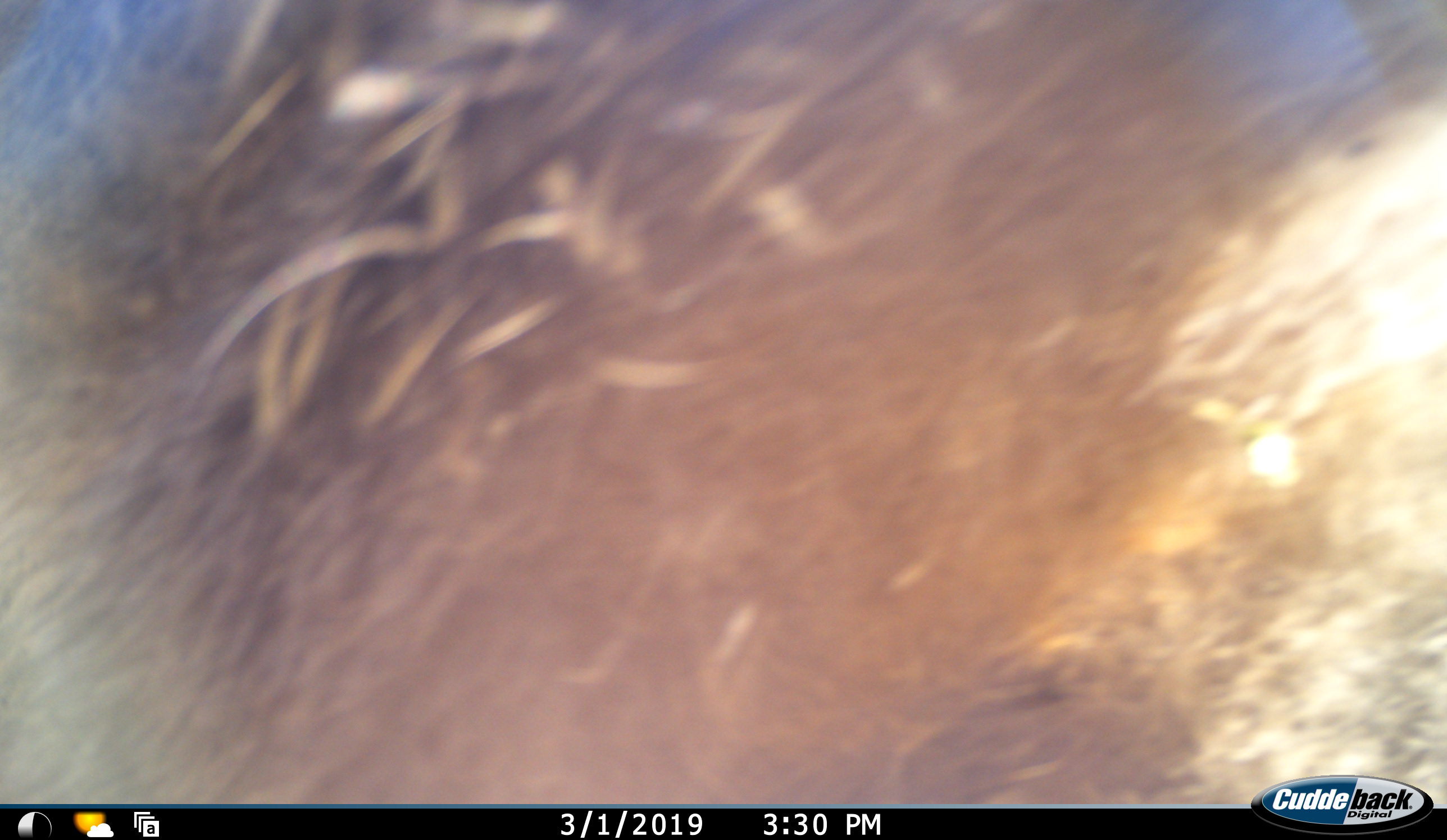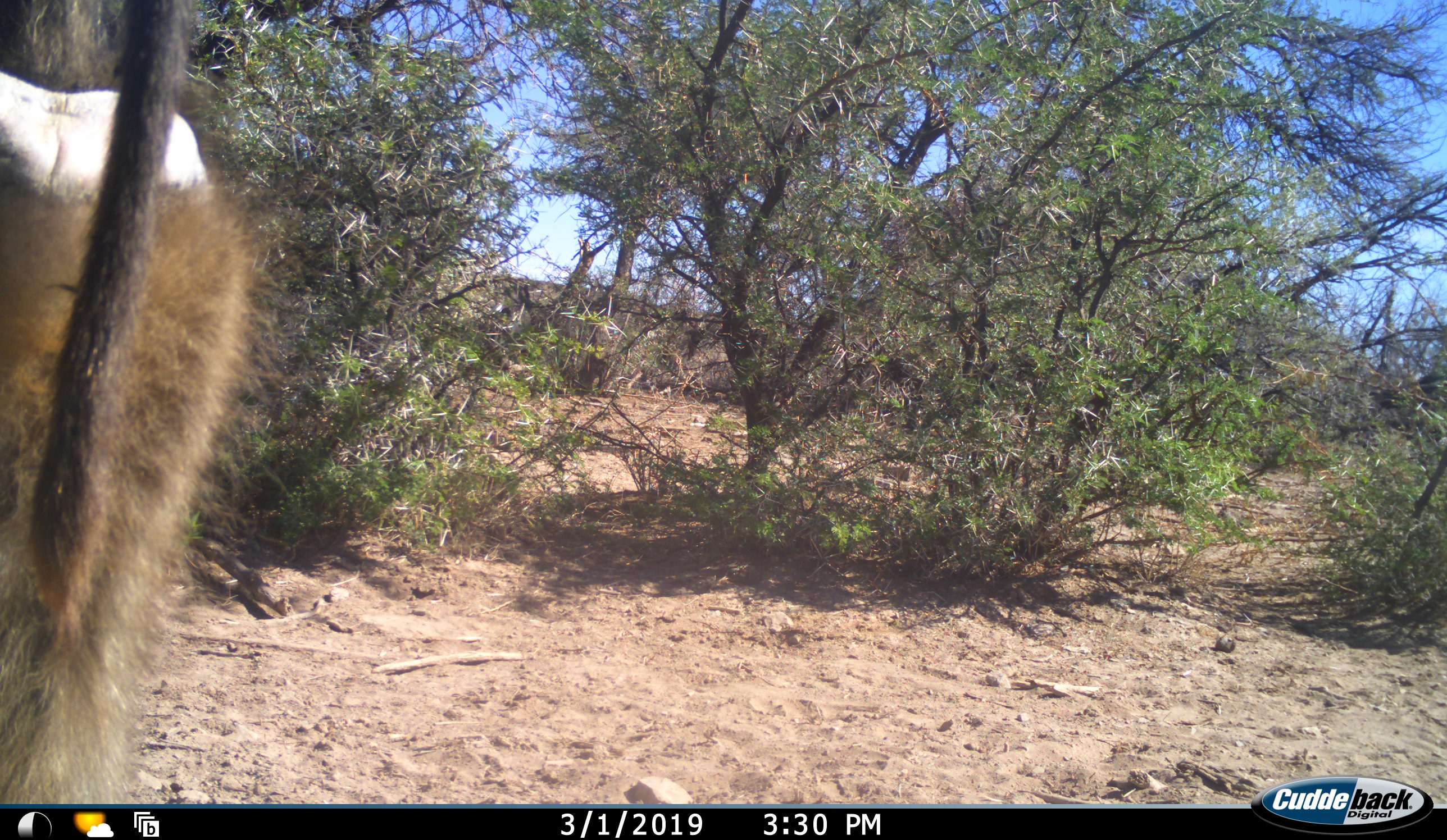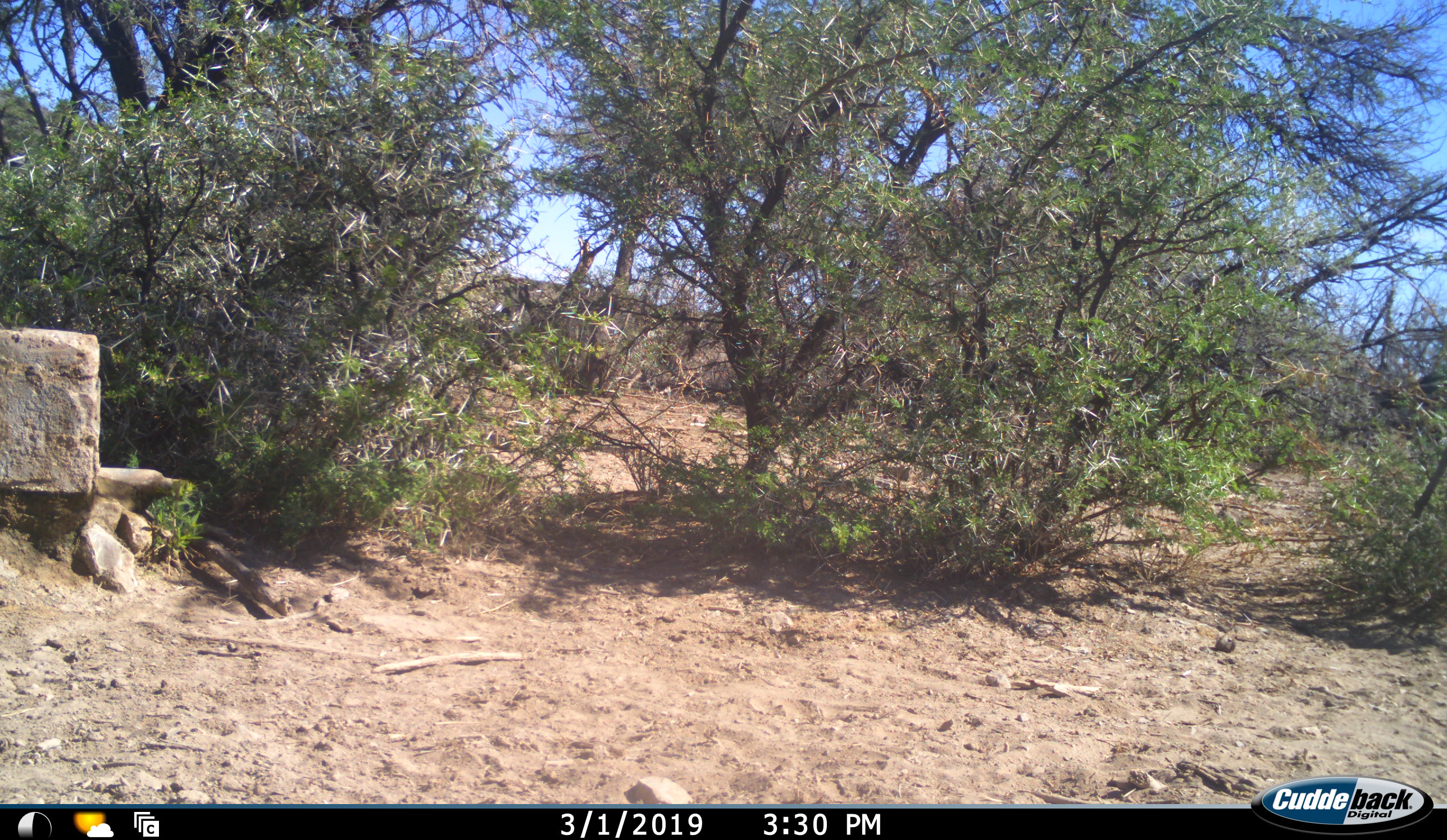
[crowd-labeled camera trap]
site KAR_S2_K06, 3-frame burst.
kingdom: Animalia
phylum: Chordata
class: Mammalia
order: Primates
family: Cercopithecidae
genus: Papio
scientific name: Papio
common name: baboon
Baboon (Papio), count 1. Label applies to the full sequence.